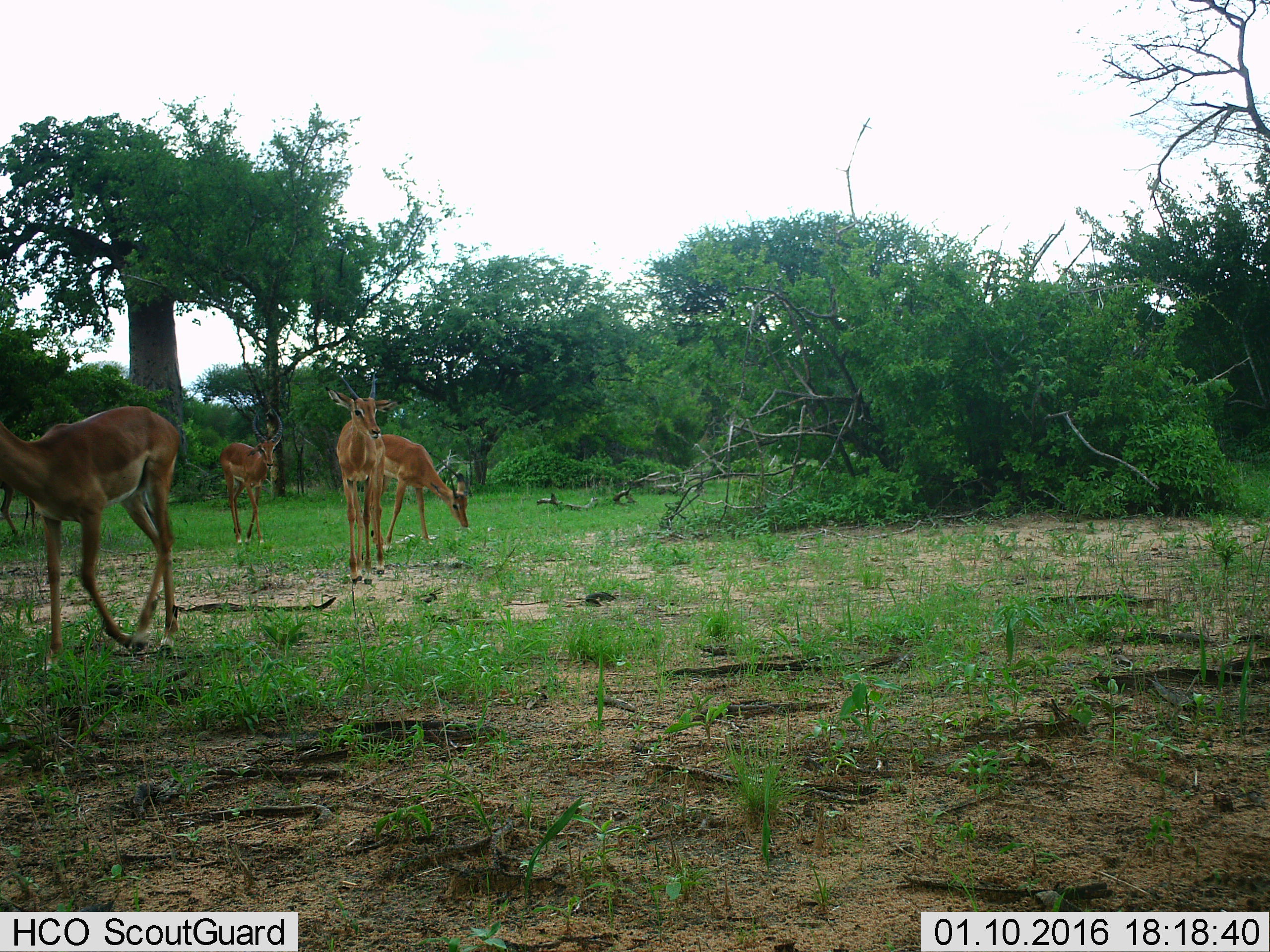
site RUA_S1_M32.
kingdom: Animalia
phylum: Chordata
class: Mammalia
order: Artiodactyla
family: Bovidae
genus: Aepyceros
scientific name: Aepyceros melampus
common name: impala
Impala (Aepyceros melampus), count 5. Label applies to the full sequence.